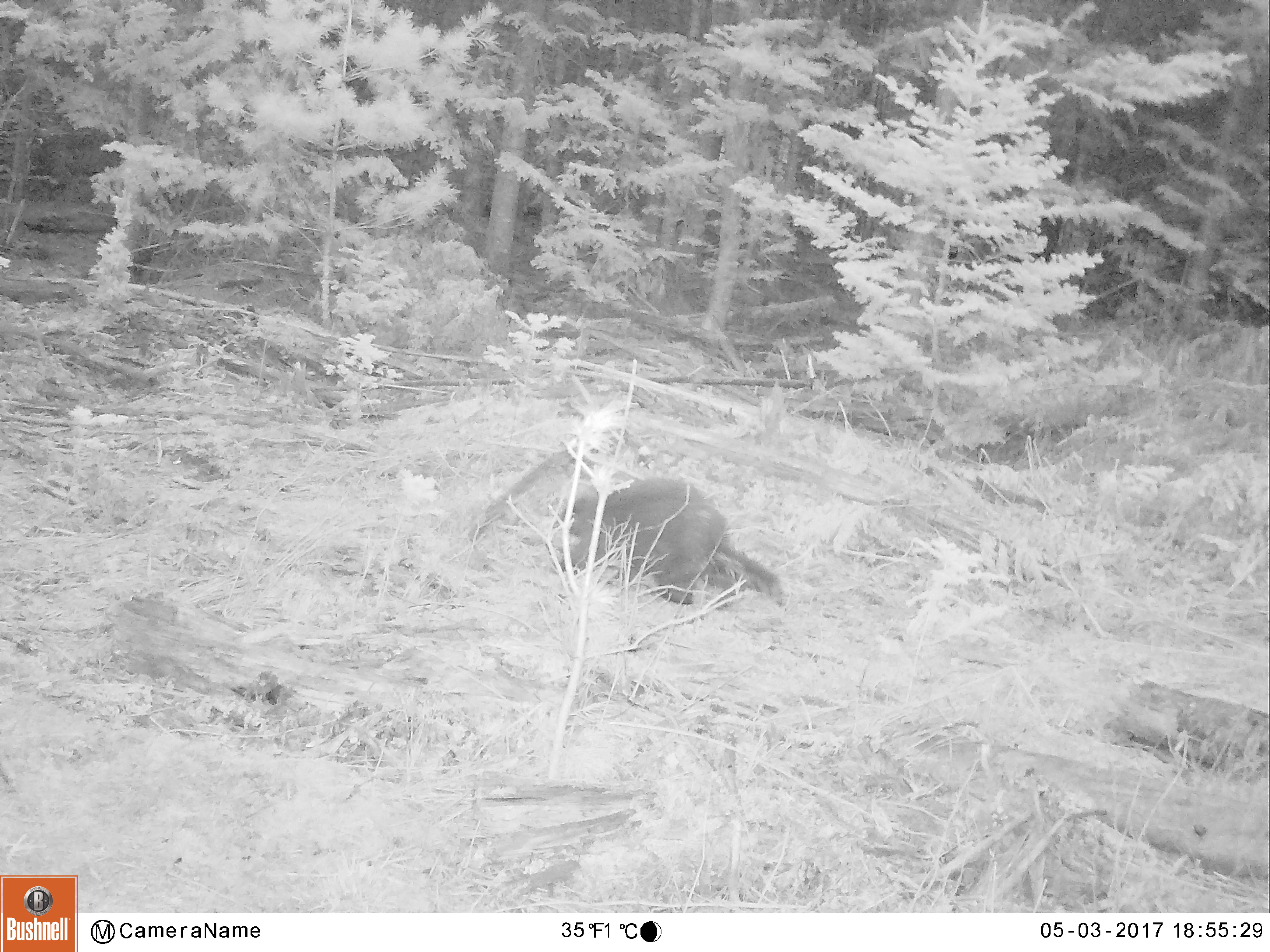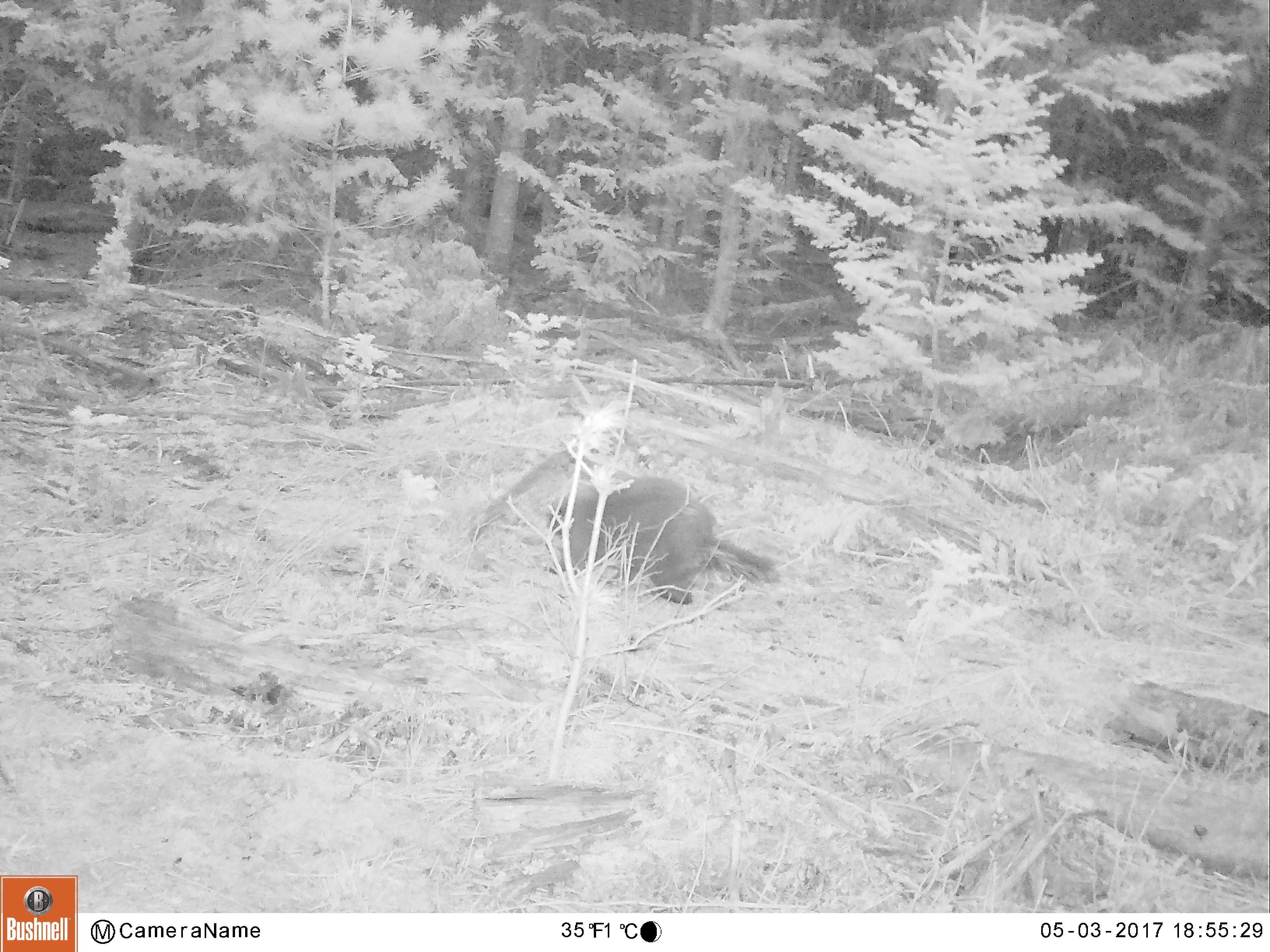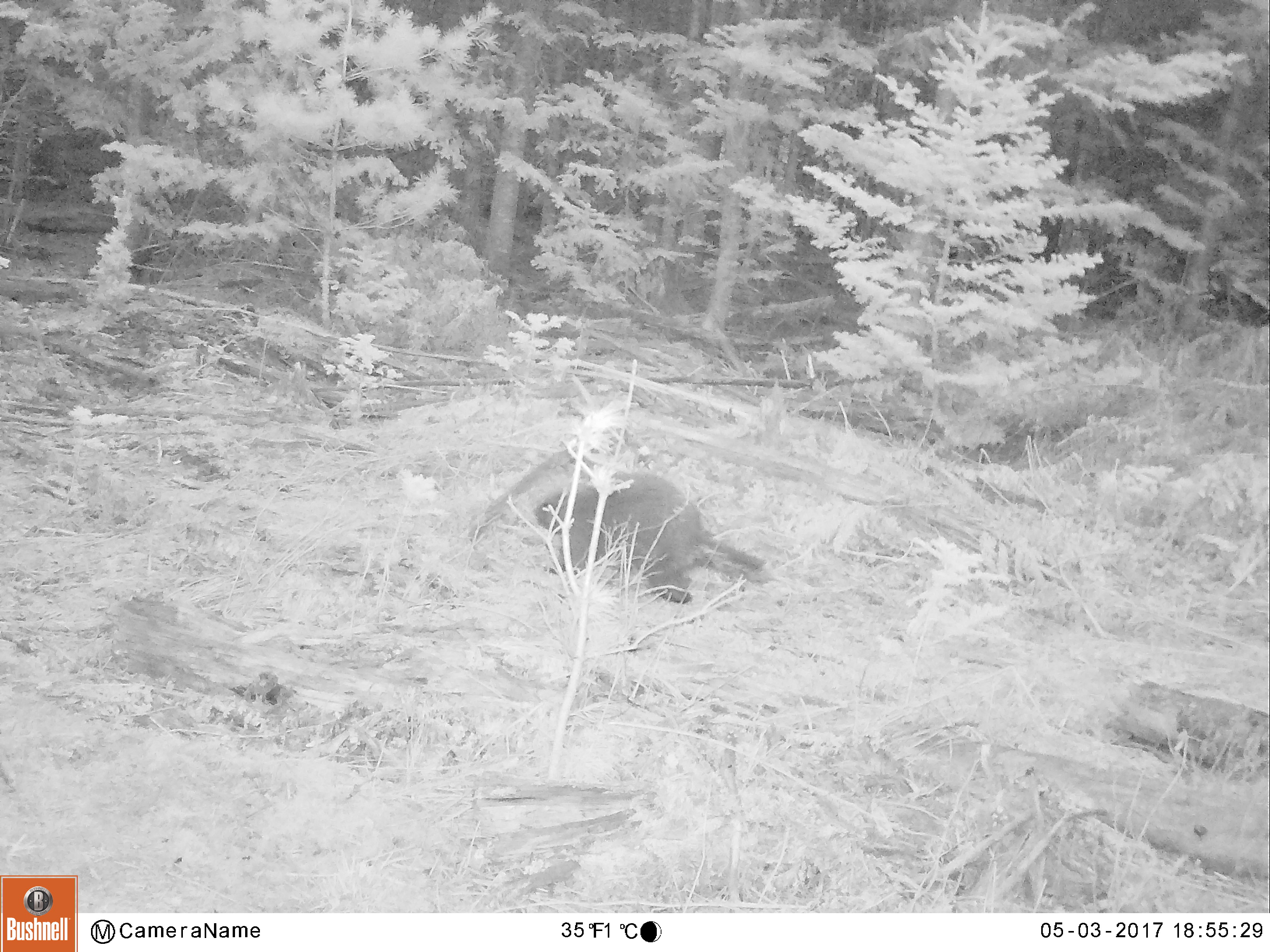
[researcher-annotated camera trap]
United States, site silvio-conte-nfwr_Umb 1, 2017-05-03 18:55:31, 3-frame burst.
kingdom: Animalia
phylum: Chordata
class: Mammalia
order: Rodentia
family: Erethizontidae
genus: Erethizon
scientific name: Erethizon dorsatum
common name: porcupine